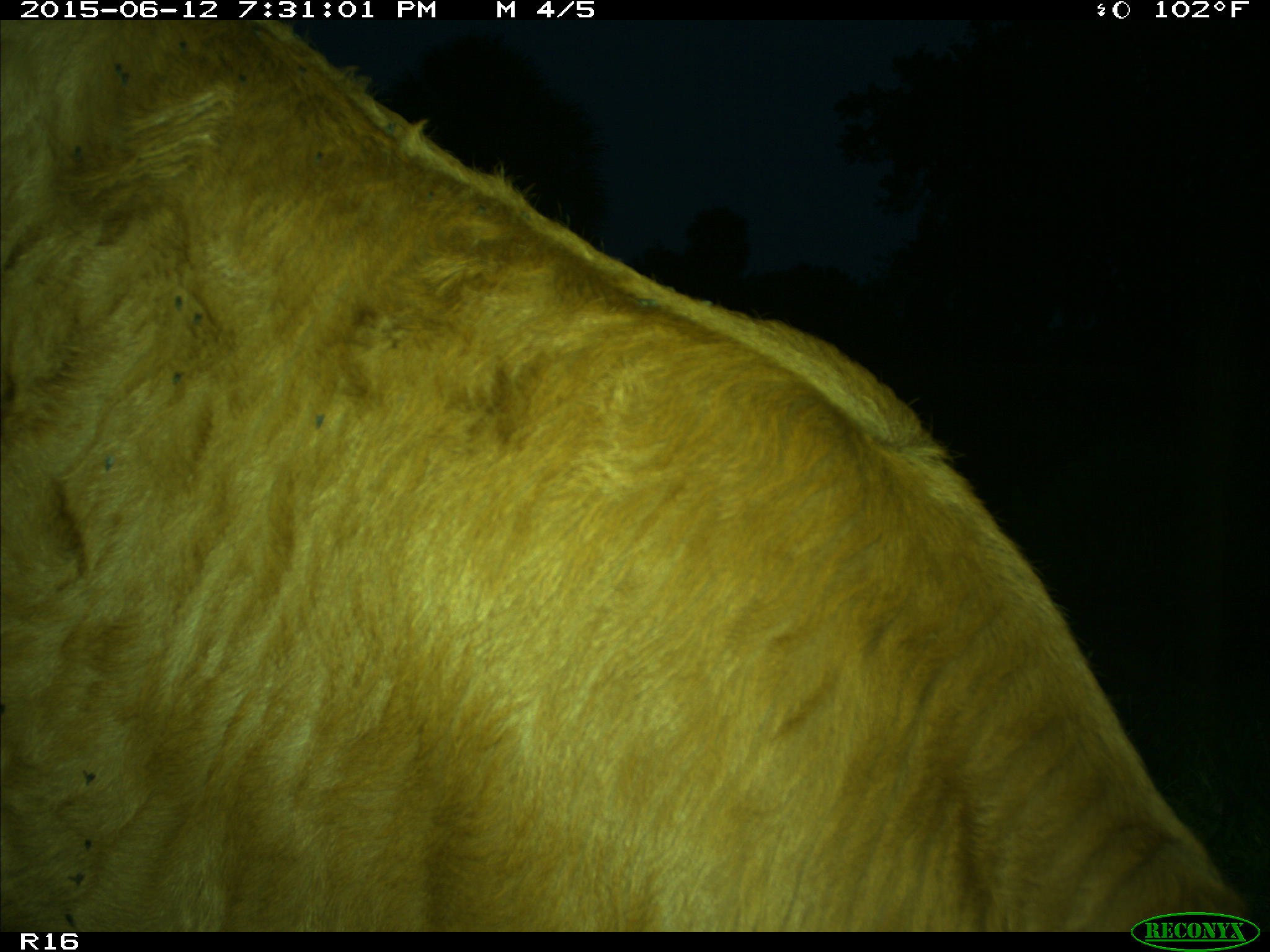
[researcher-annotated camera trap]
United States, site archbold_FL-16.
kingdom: Animalia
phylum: Chordata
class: Mammalia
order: Artiodactyla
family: Bovidae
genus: Bos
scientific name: Bos taurus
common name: domestic cow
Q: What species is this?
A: Bos taurus (domestic cow).